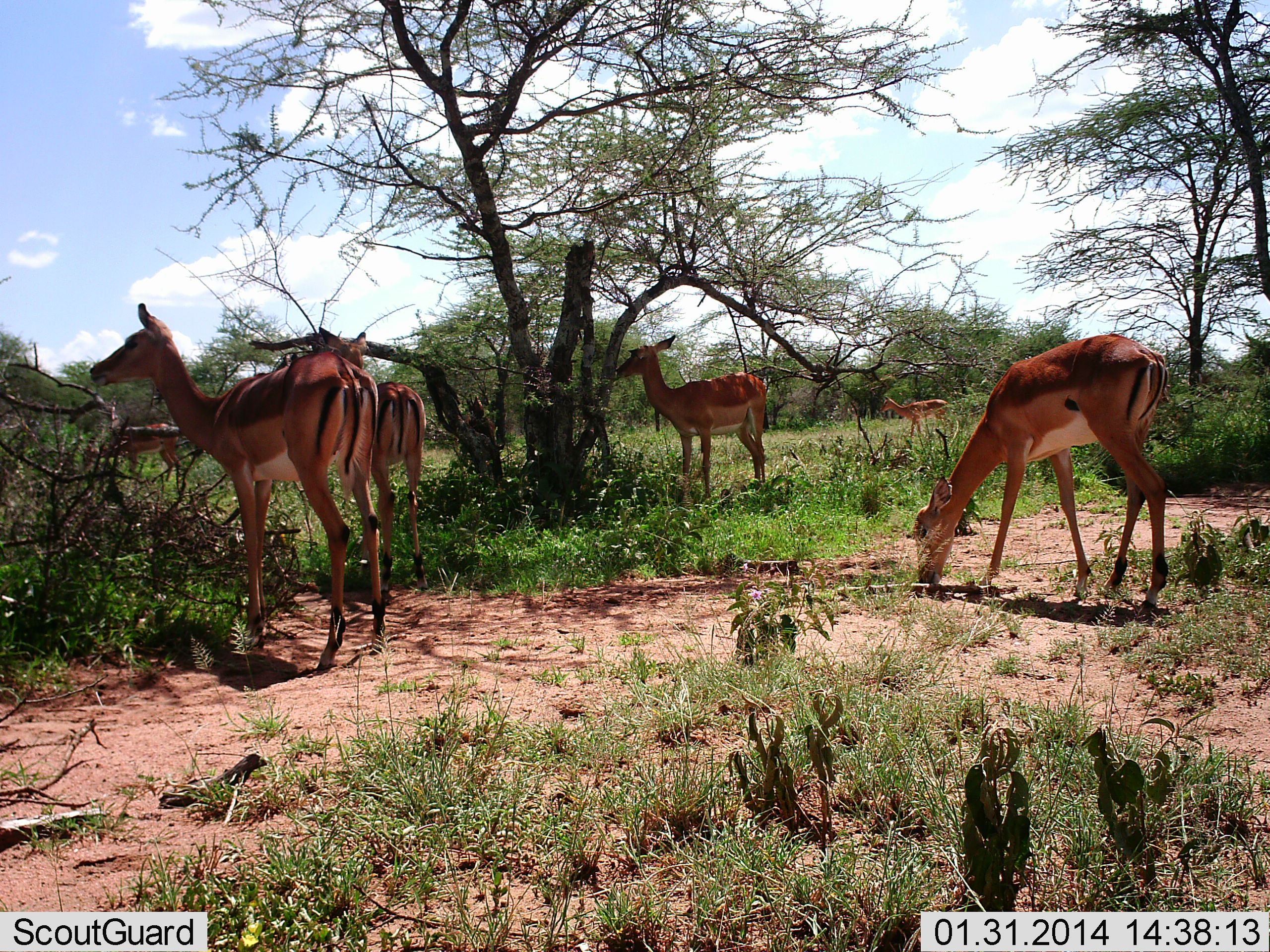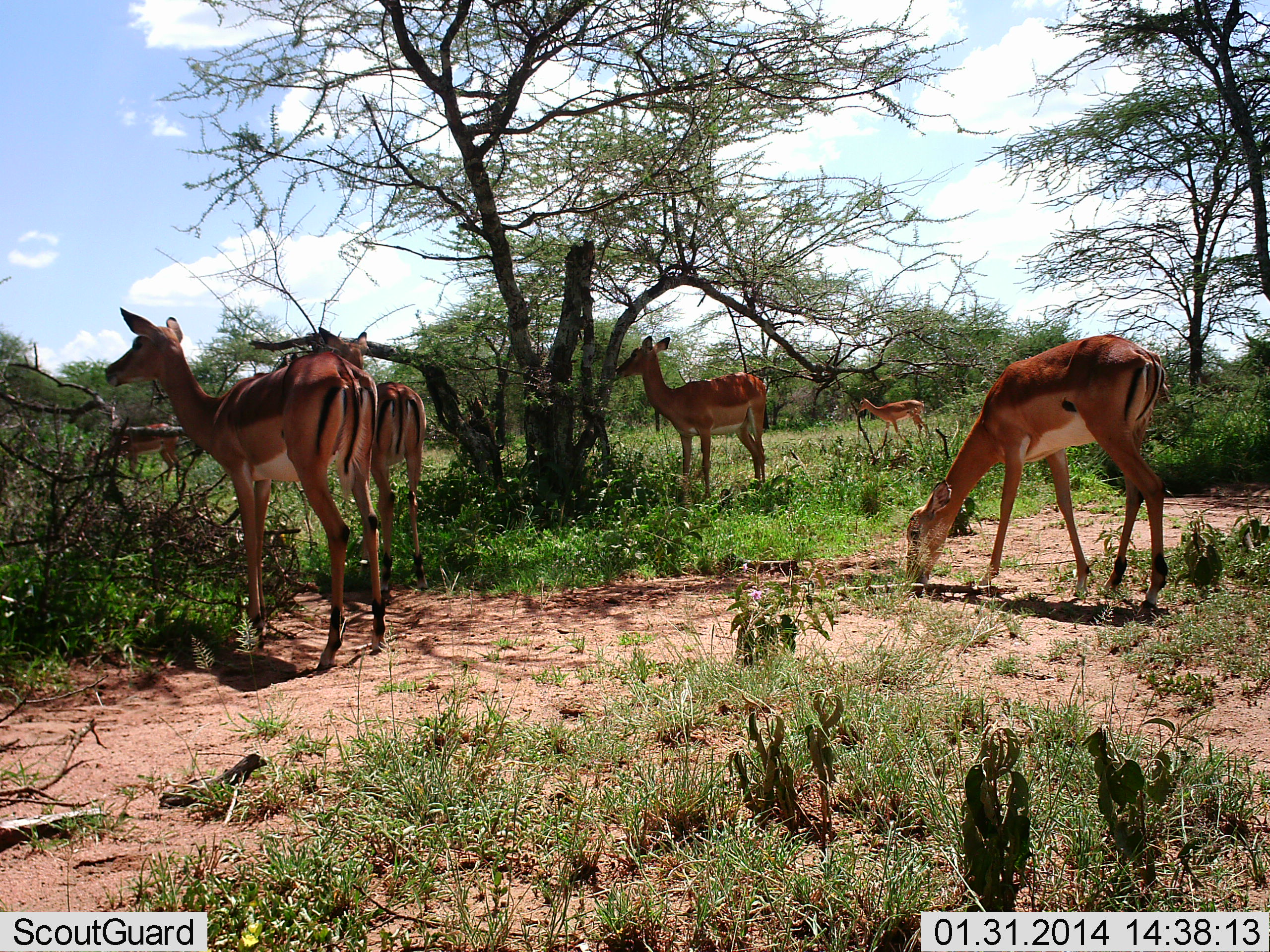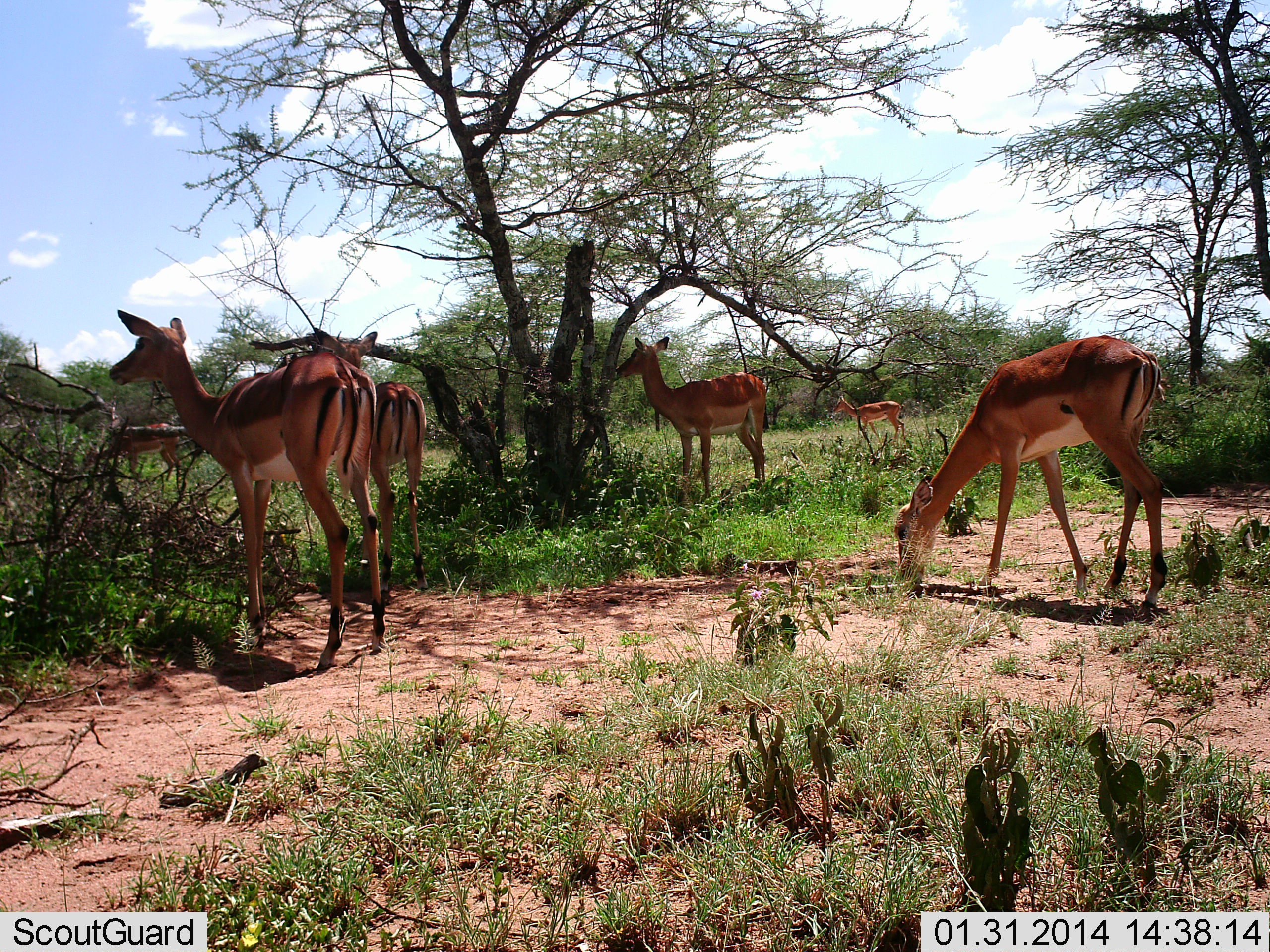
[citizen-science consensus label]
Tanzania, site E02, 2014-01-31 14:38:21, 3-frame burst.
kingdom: Animalia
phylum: Chordata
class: Mammalia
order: Artiodactyla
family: Bovidae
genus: Aepyceros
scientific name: Aepyceros melampus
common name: impala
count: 6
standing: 100%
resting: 0%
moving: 40%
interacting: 0%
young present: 10%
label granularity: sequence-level